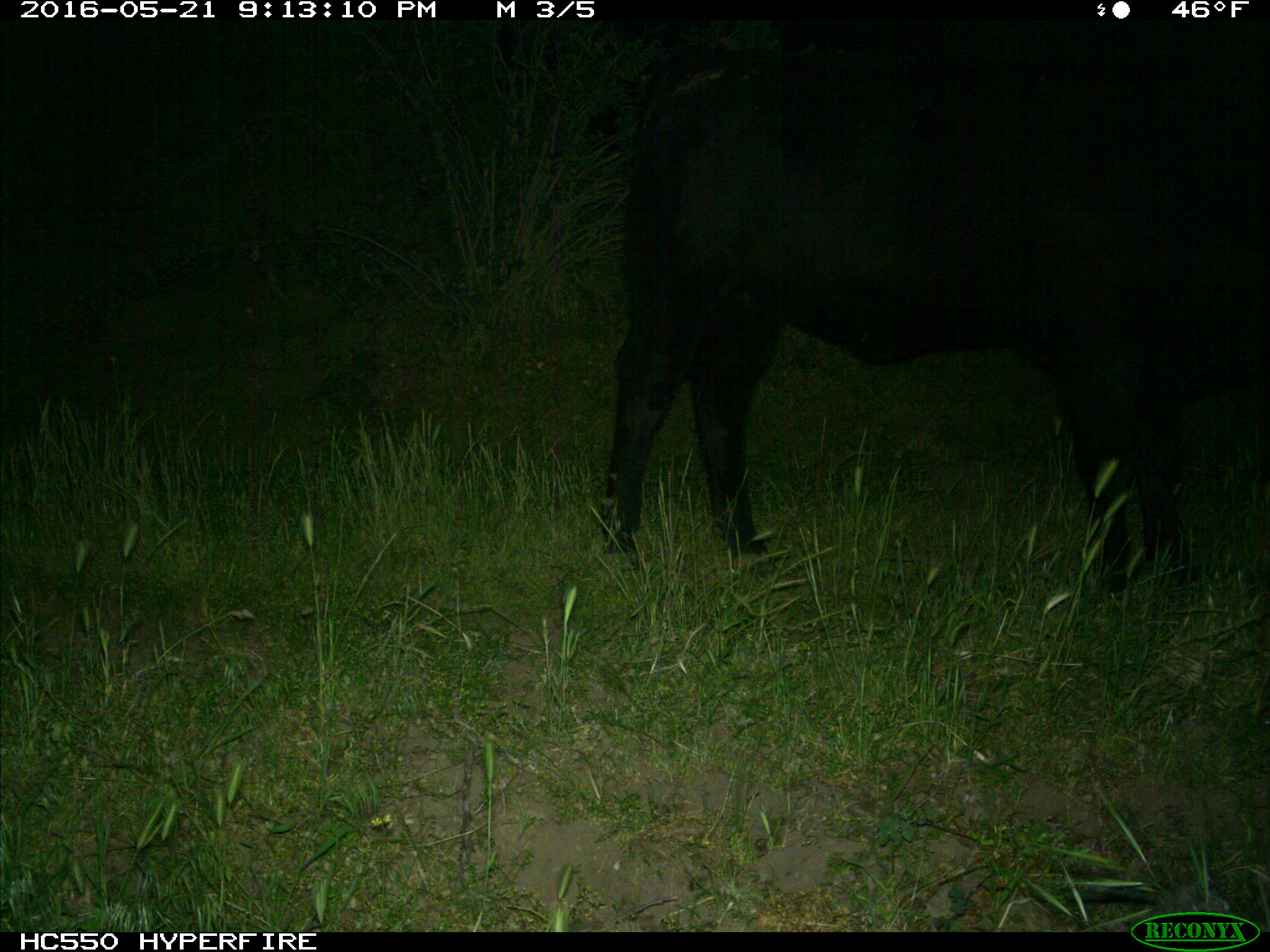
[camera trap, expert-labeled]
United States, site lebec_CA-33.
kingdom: Animalia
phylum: Chordata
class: Mammalia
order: Artiodactyla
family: Bovidae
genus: Bos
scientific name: Bos taurus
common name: domestic cow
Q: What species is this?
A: Bos taurus (domestic cow).